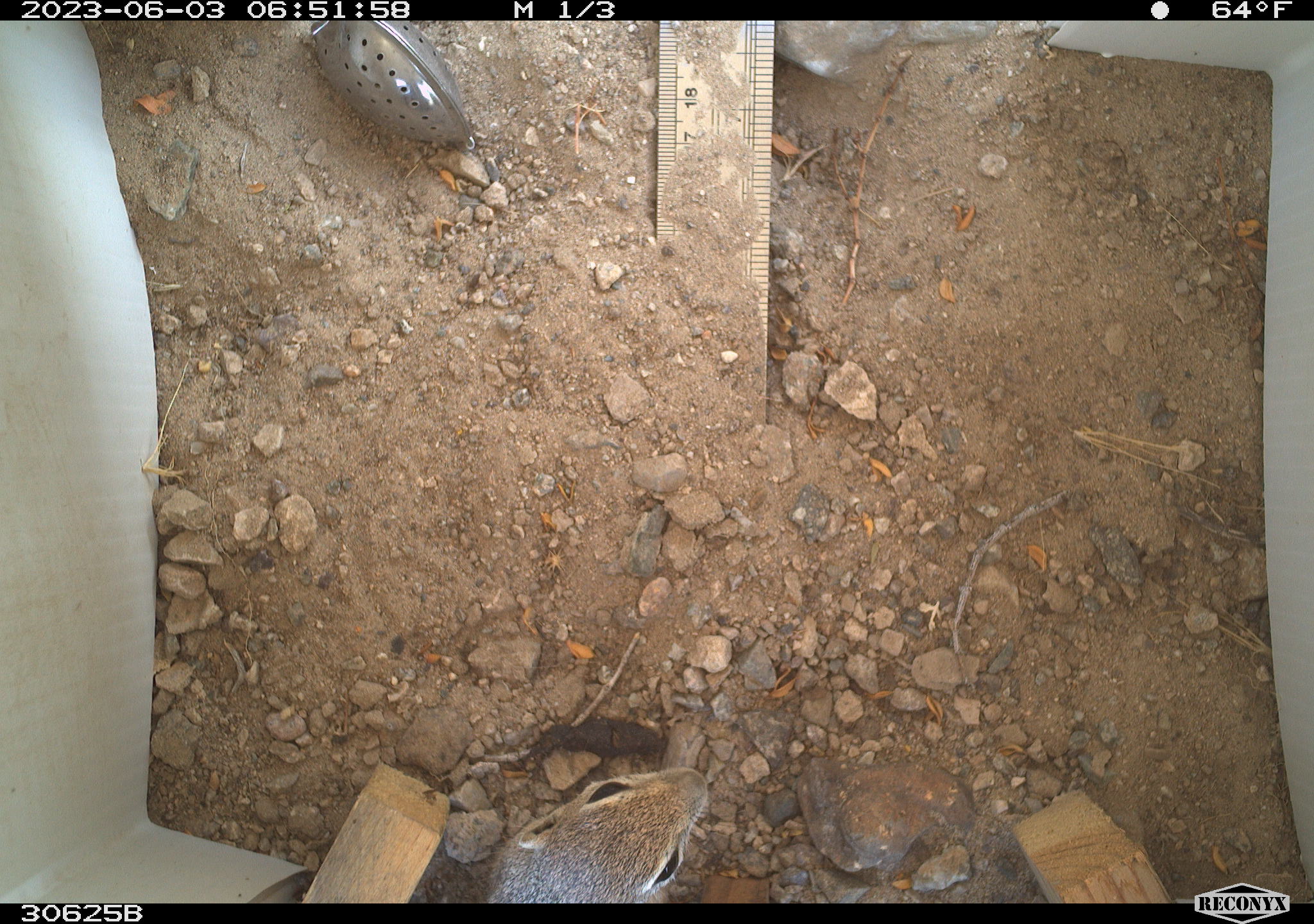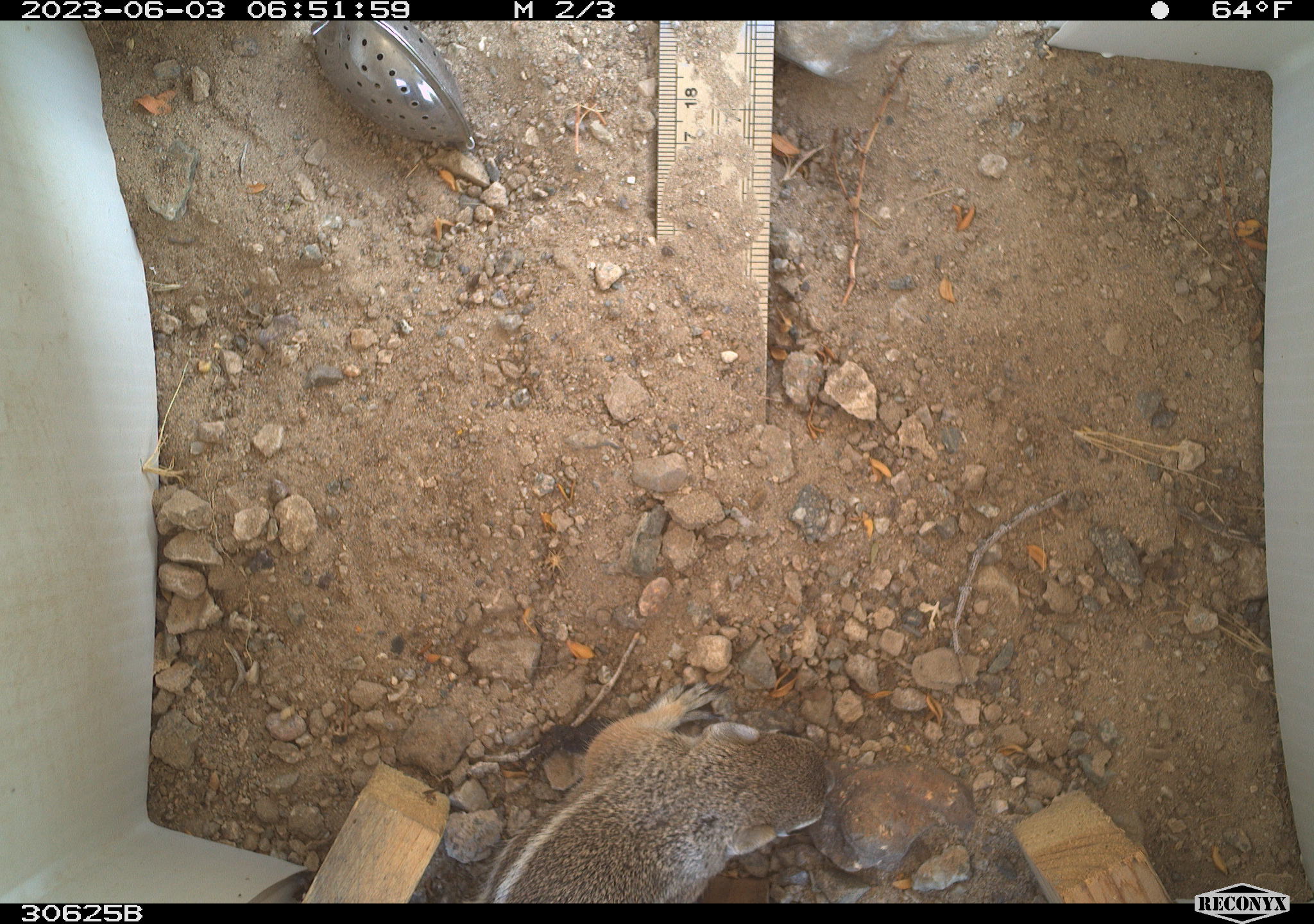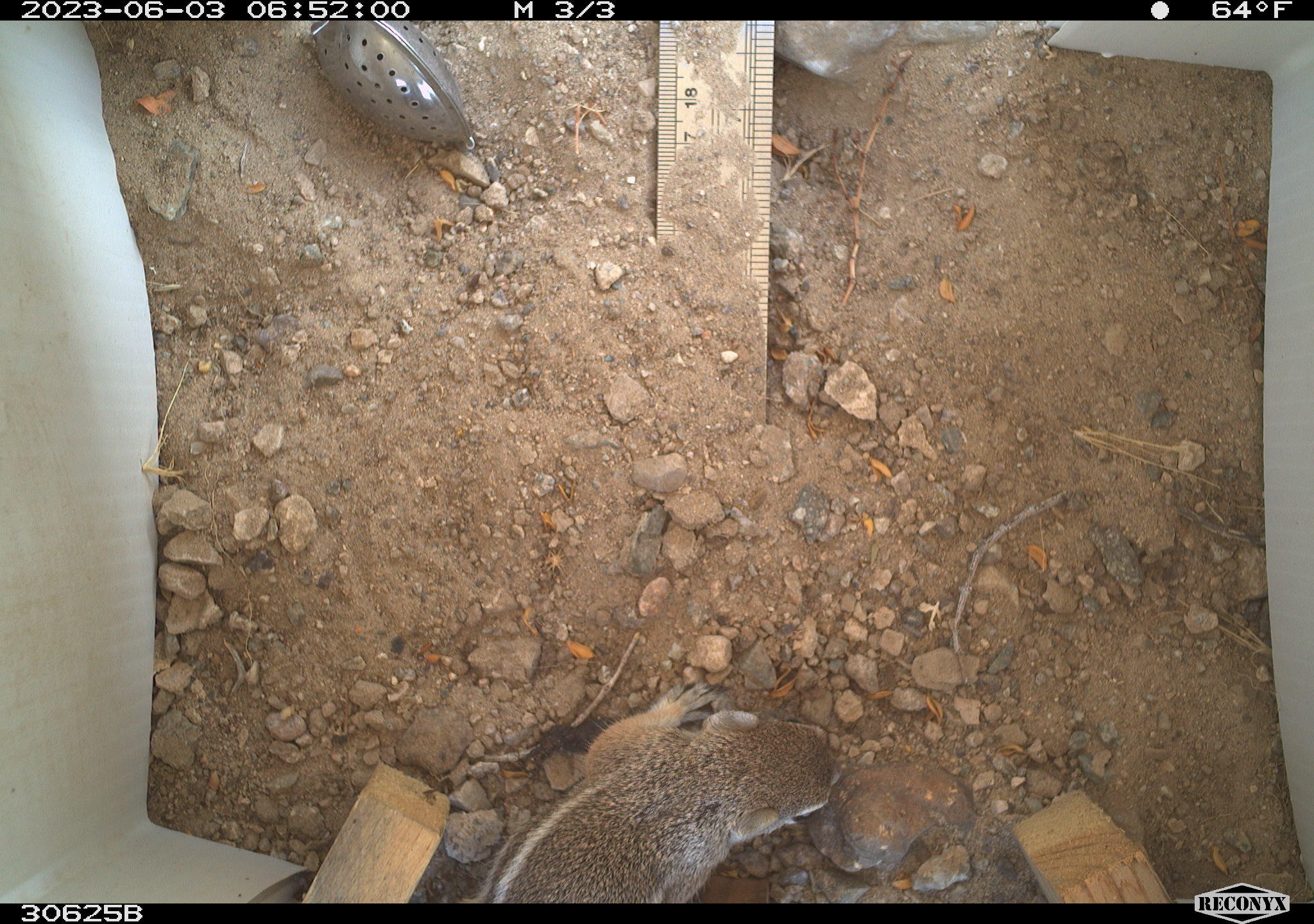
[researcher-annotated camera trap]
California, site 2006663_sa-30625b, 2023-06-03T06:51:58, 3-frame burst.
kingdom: Animalia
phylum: Chordata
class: Mammalia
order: Rodentia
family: Sciuridae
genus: Ammospermophilus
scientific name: Ammospermophilus leucurus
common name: white-tailed antelope squirrel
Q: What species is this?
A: White-tailed antelope squirrel (Ammospermophilus leucurus).